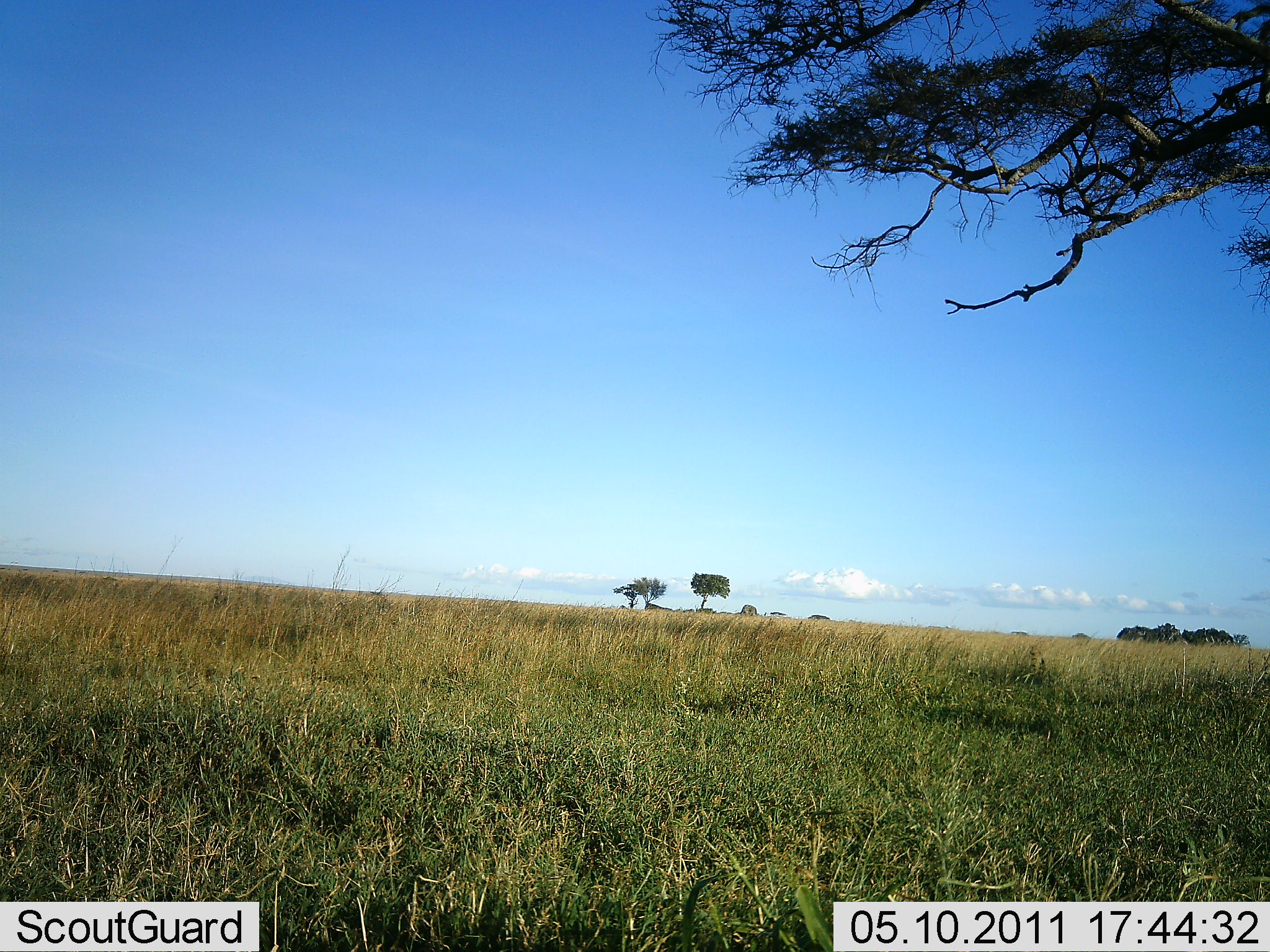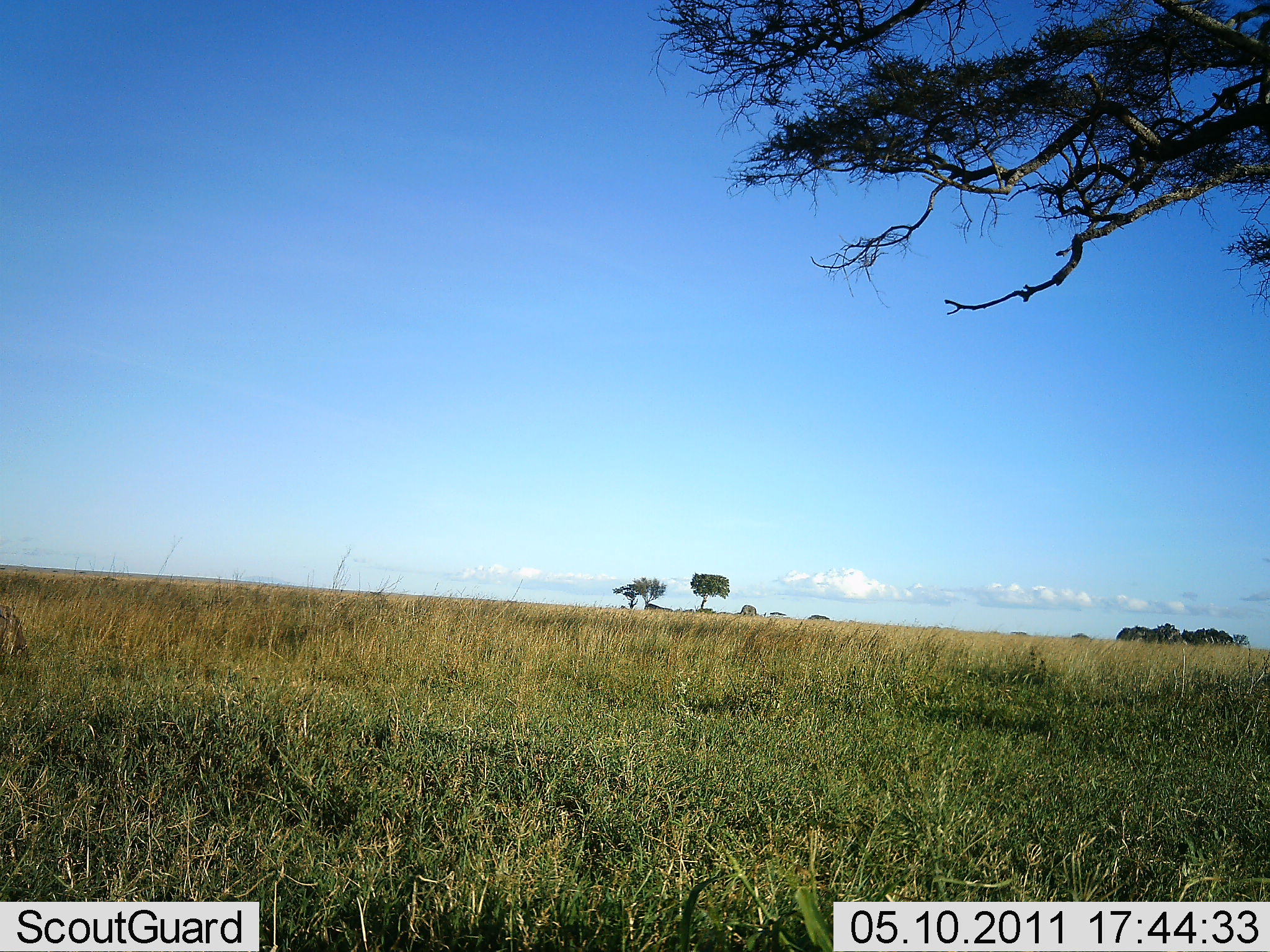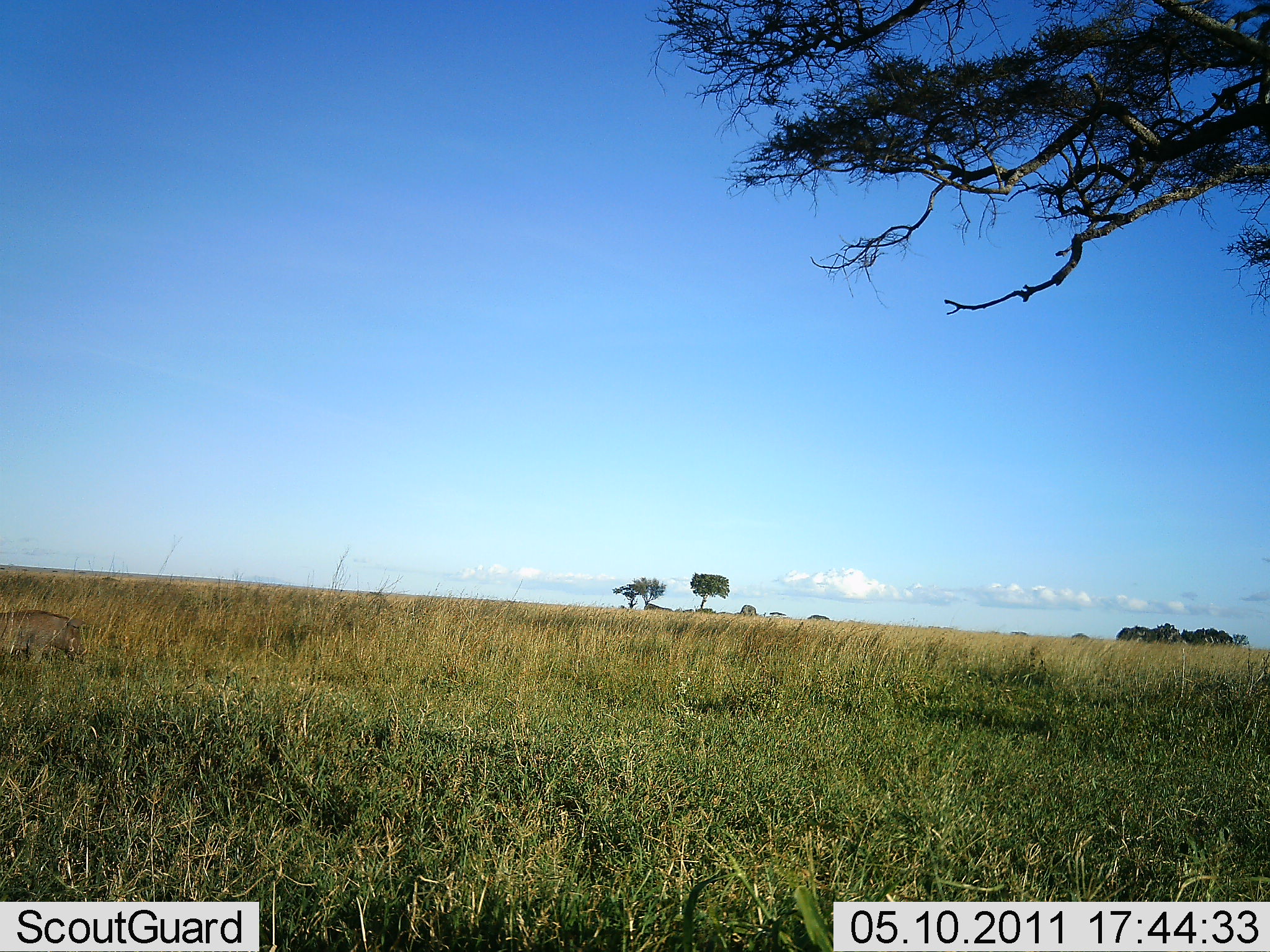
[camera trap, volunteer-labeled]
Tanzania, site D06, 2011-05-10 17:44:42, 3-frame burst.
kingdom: Animalia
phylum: Chordata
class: Mammalia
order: Artiodactyla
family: Suidae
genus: Phacochoerus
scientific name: Phacochoerus africanus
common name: warthog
Warthog (Phacochoerus africanus), count 1. Behavior (volunteer vote fractions): standing 10%, resting 0%, moving 100%, interacting 0%. Young present (vote fraction): 0%. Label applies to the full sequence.